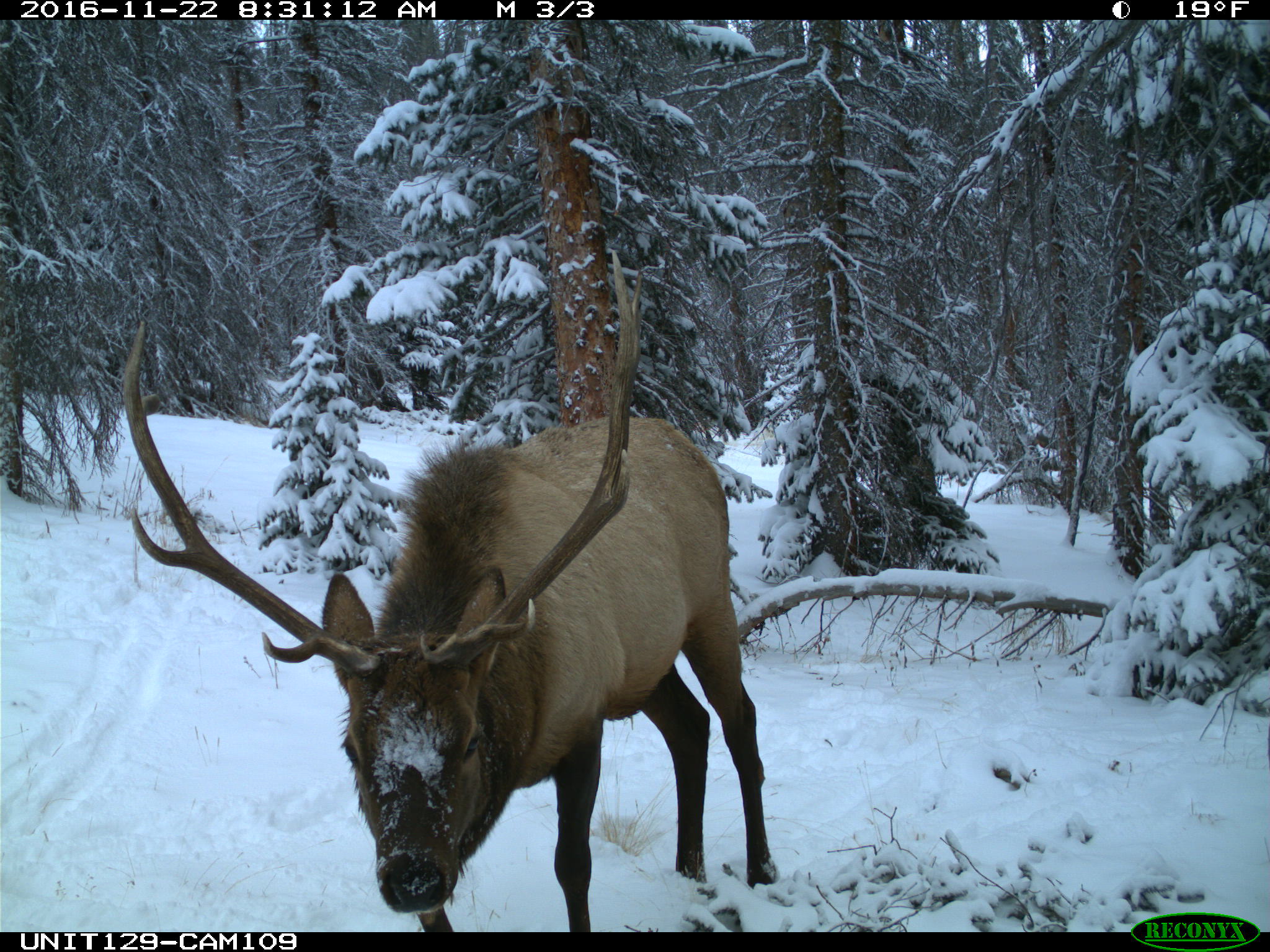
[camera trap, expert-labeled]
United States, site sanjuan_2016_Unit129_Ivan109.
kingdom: Animalia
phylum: Chordata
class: Mammalia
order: Artiodactyla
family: Cervidae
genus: Cervus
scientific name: Cervus elaphus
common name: red deer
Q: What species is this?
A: Cervus elaphus (red deer).